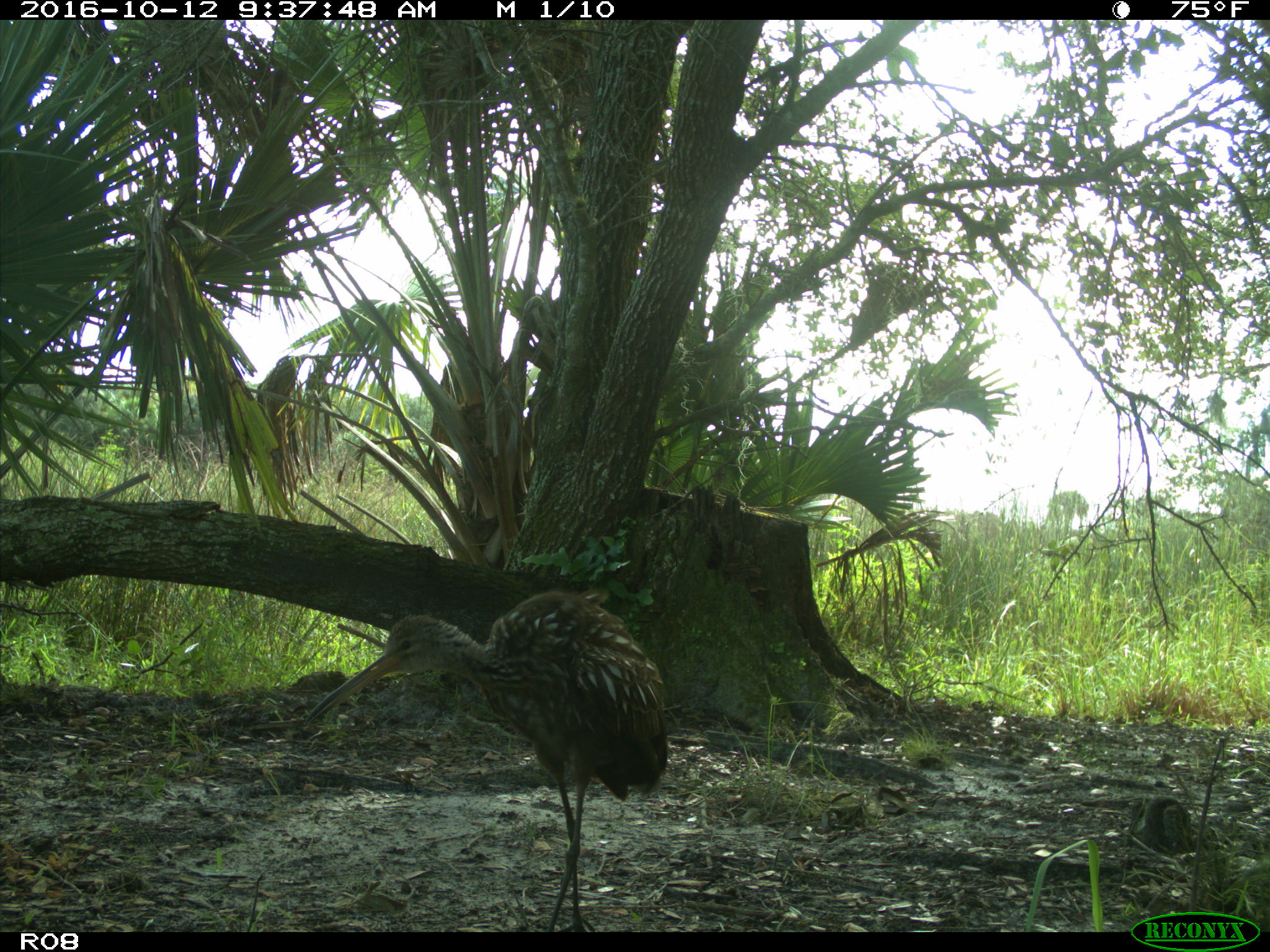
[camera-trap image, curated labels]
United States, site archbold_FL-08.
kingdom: Animalia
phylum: Chordata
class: Aves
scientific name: Aves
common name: birds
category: unidentified bird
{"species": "unidentified bird (birds) (Aves)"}